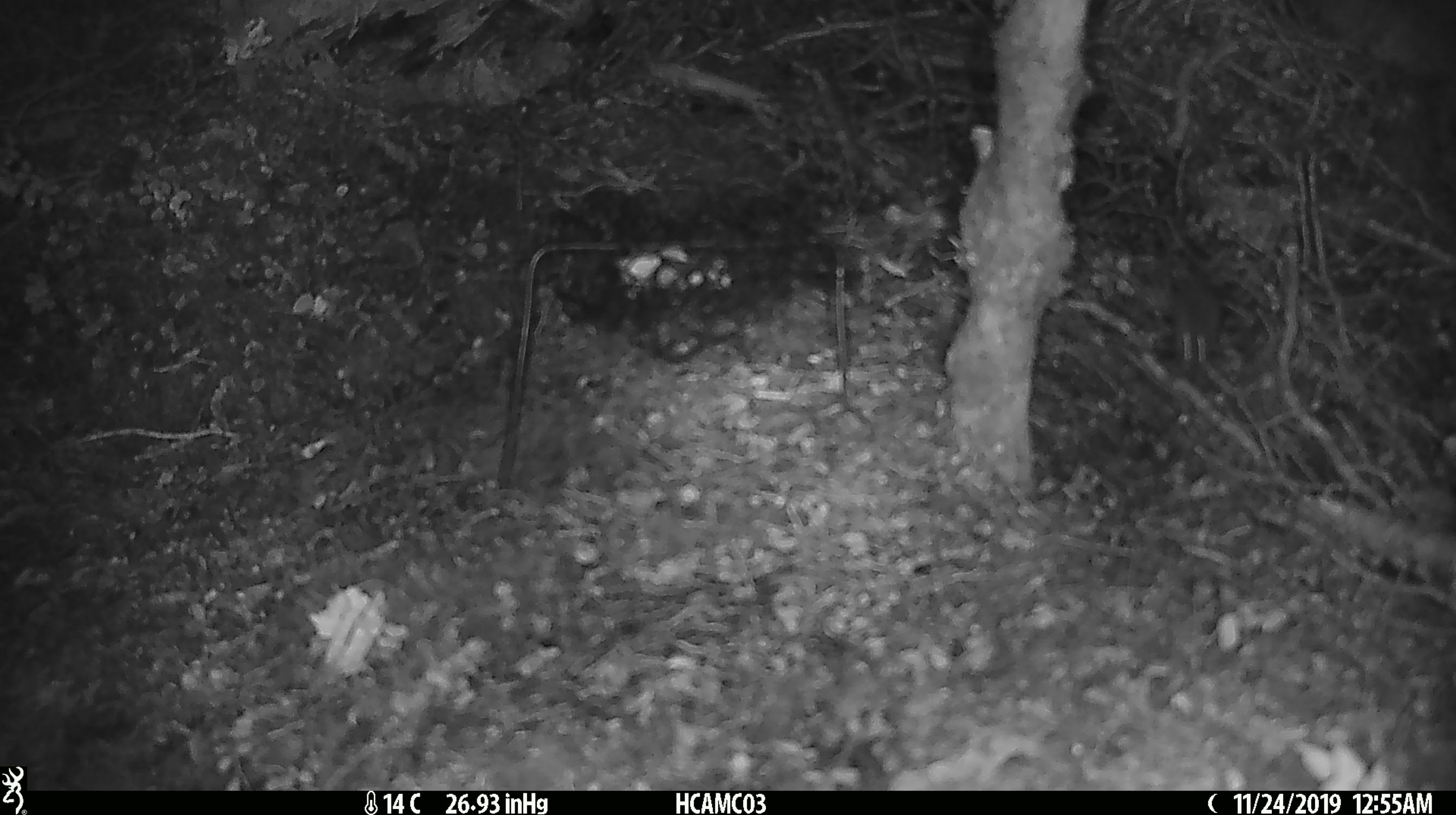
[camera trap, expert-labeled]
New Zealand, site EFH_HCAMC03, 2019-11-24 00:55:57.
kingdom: Animalia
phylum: Chordata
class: Mammalia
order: Rodentia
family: Muridae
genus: Mus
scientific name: Mus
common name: mouse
Mouse (Mus).